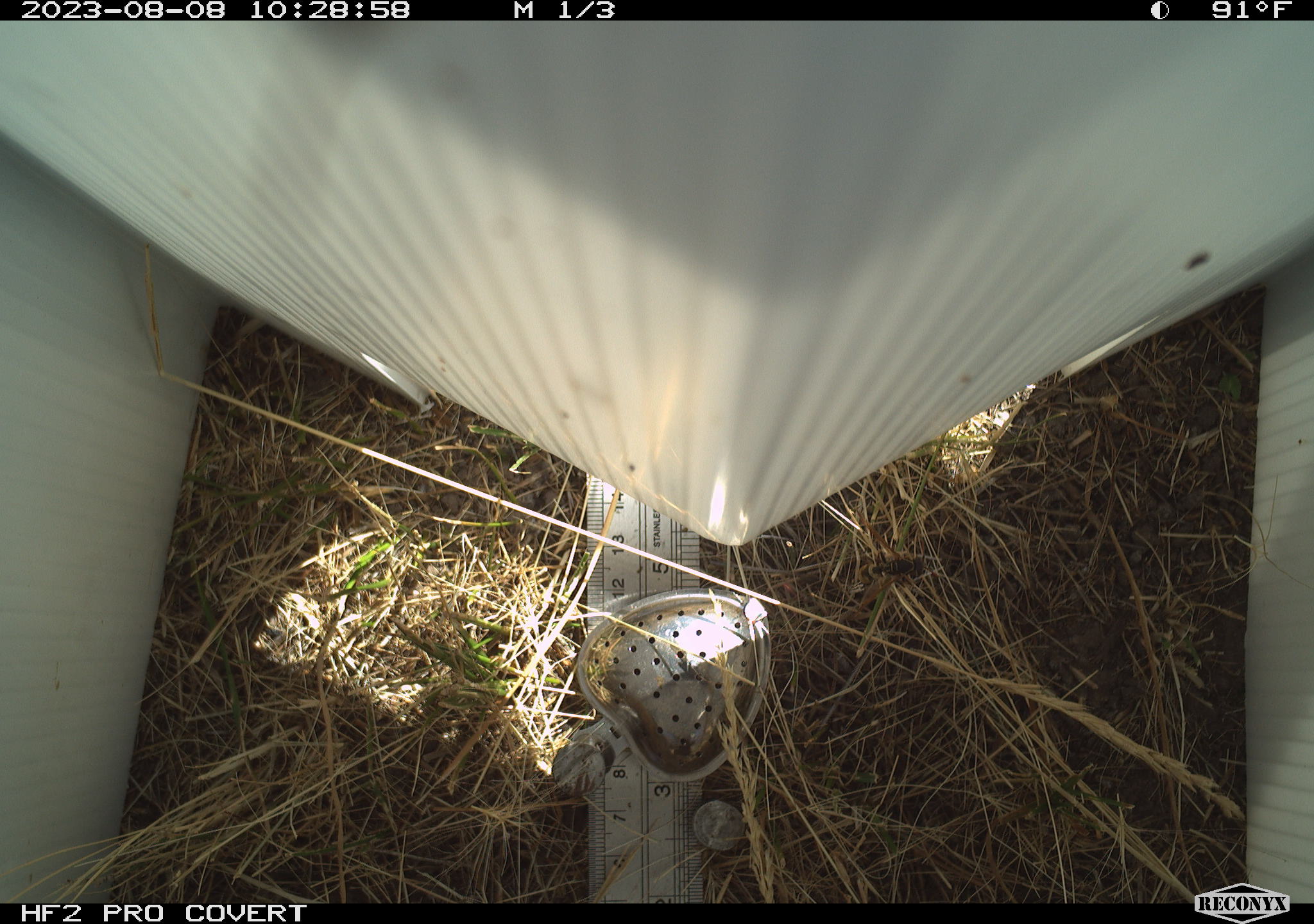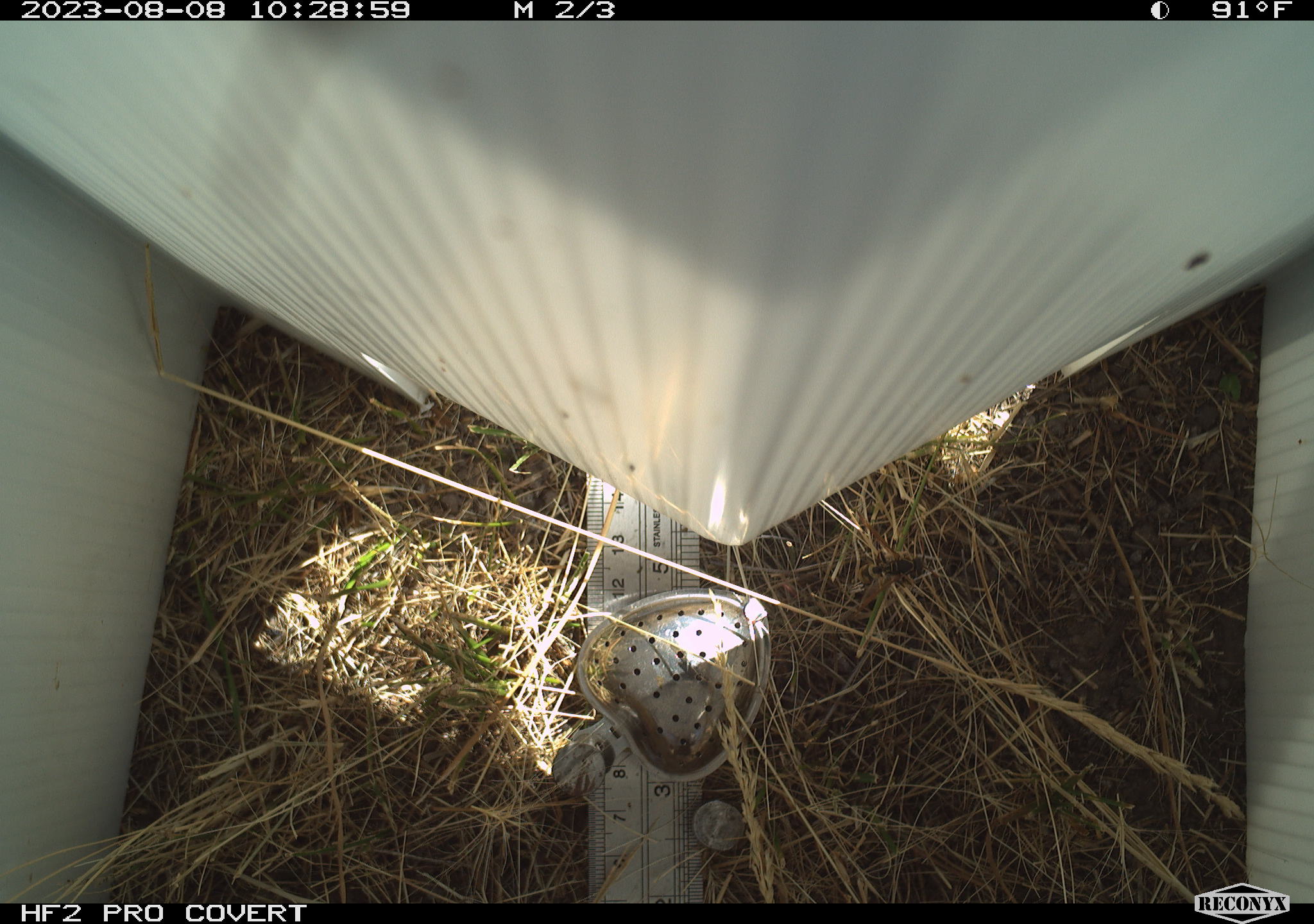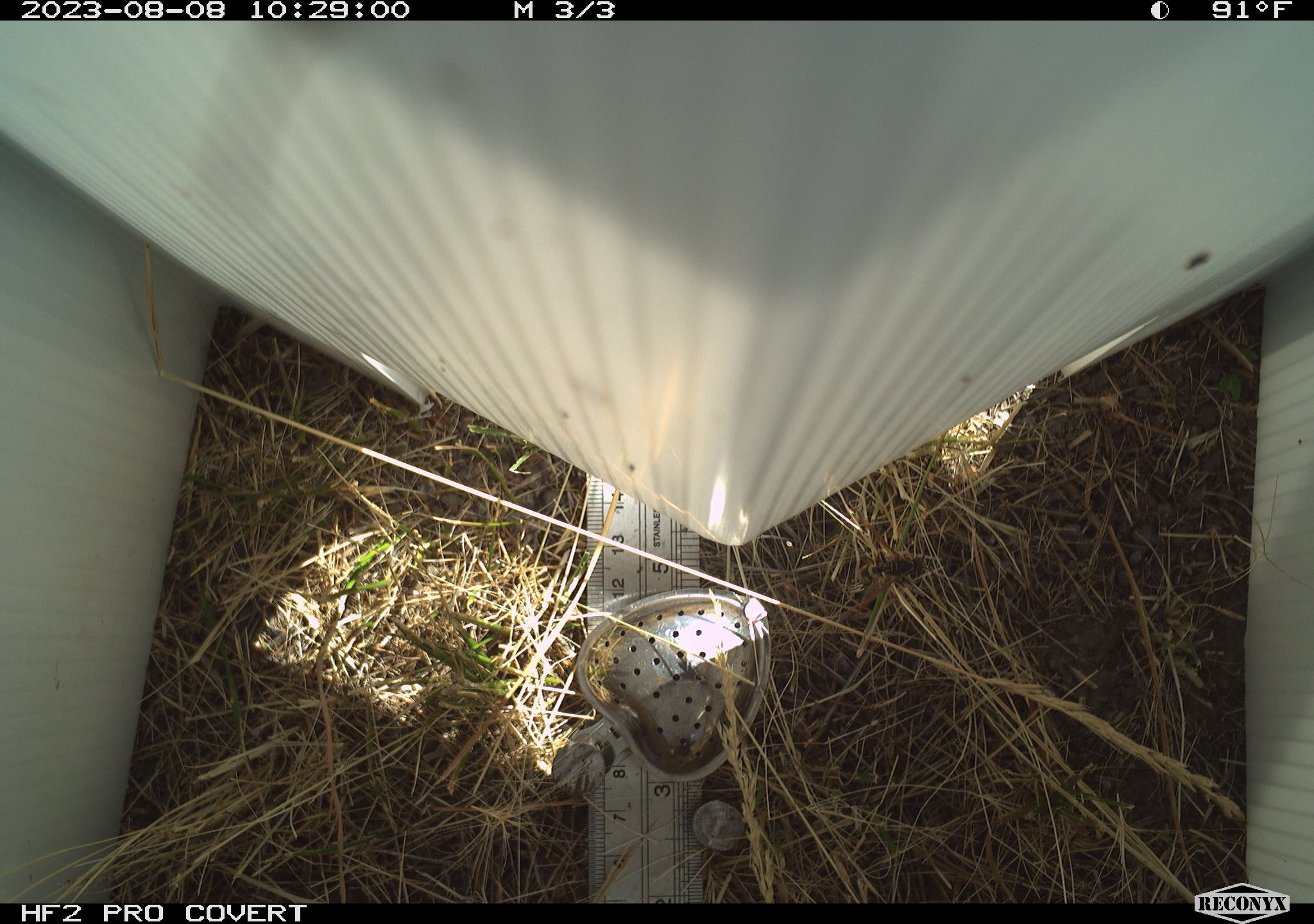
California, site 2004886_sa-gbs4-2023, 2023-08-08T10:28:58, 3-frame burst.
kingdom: Animalia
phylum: Arthropoda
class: Insecta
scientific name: Insecta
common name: insect